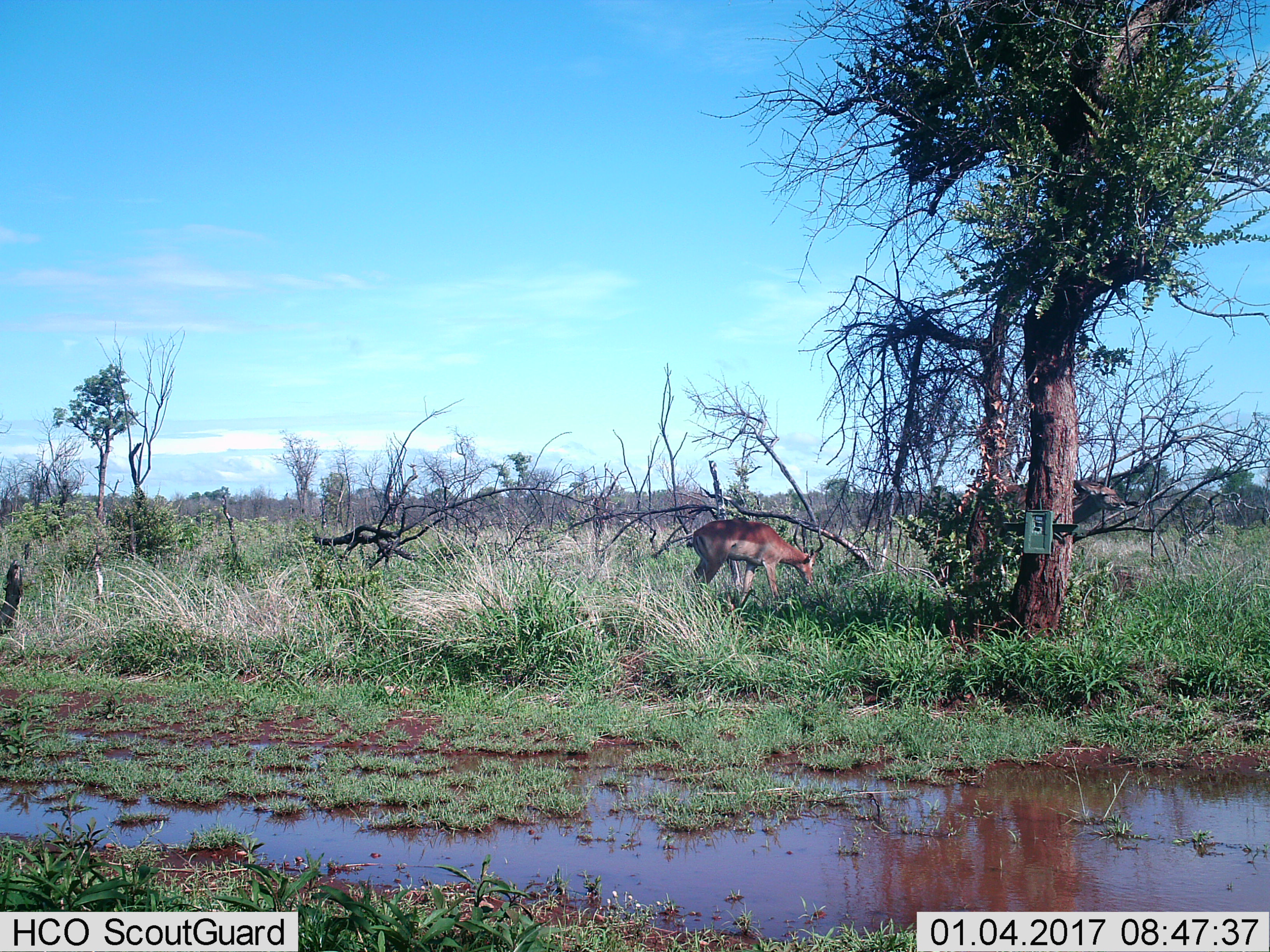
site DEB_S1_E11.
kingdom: Animalia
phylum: Chordata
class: Mammalia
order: Artiodactyla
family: Bovidae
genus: Aepyceros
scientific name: Aepyceros melampus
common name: impala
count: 1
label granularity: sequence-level